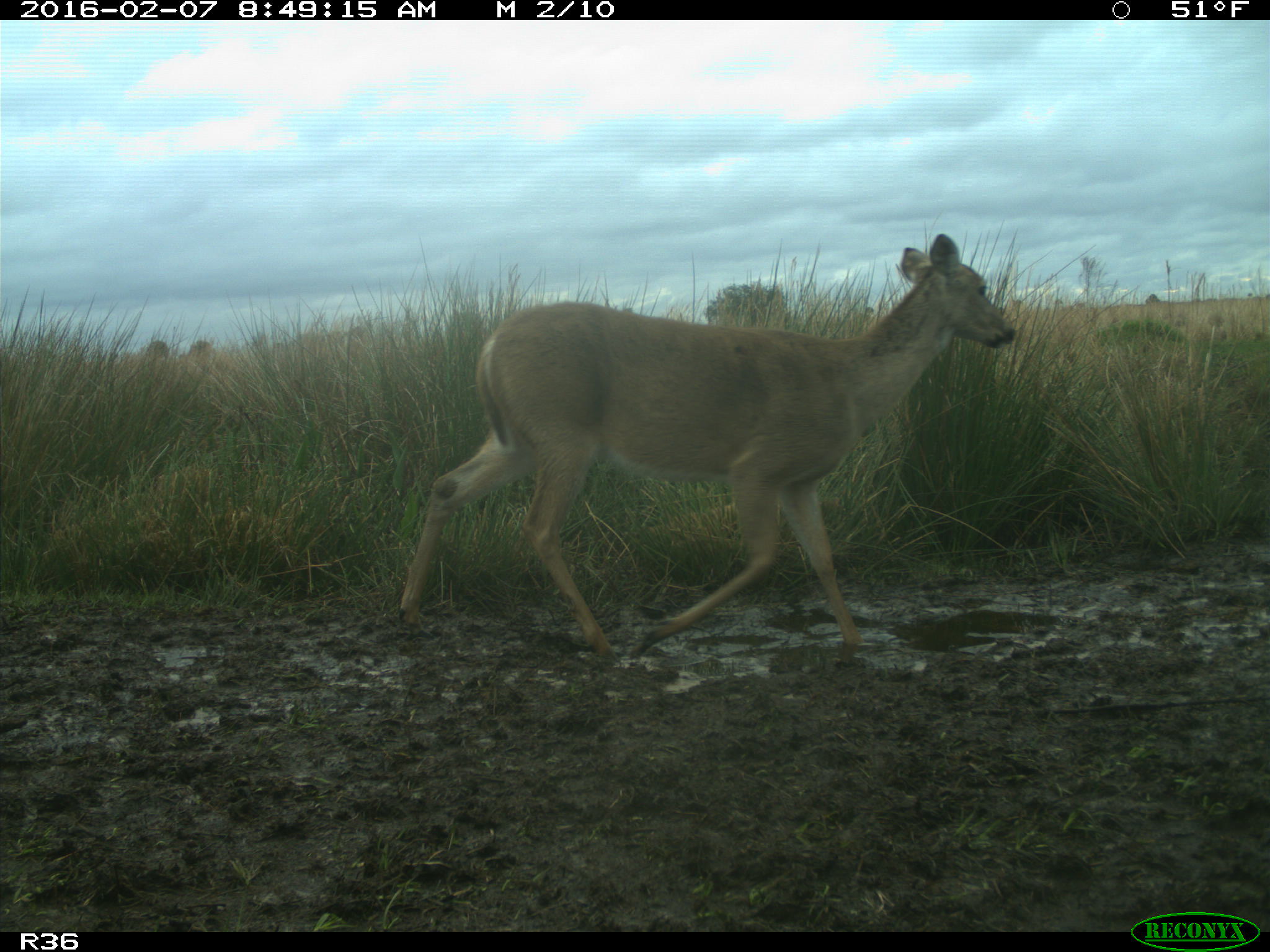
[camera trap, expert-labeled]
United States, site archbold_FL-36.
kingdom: Animalia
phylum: Chordata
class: Mammalia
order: Artiodactyla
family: Cervidae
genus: Odocoileus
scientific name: Odocoileus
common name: deer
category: unidentified deer